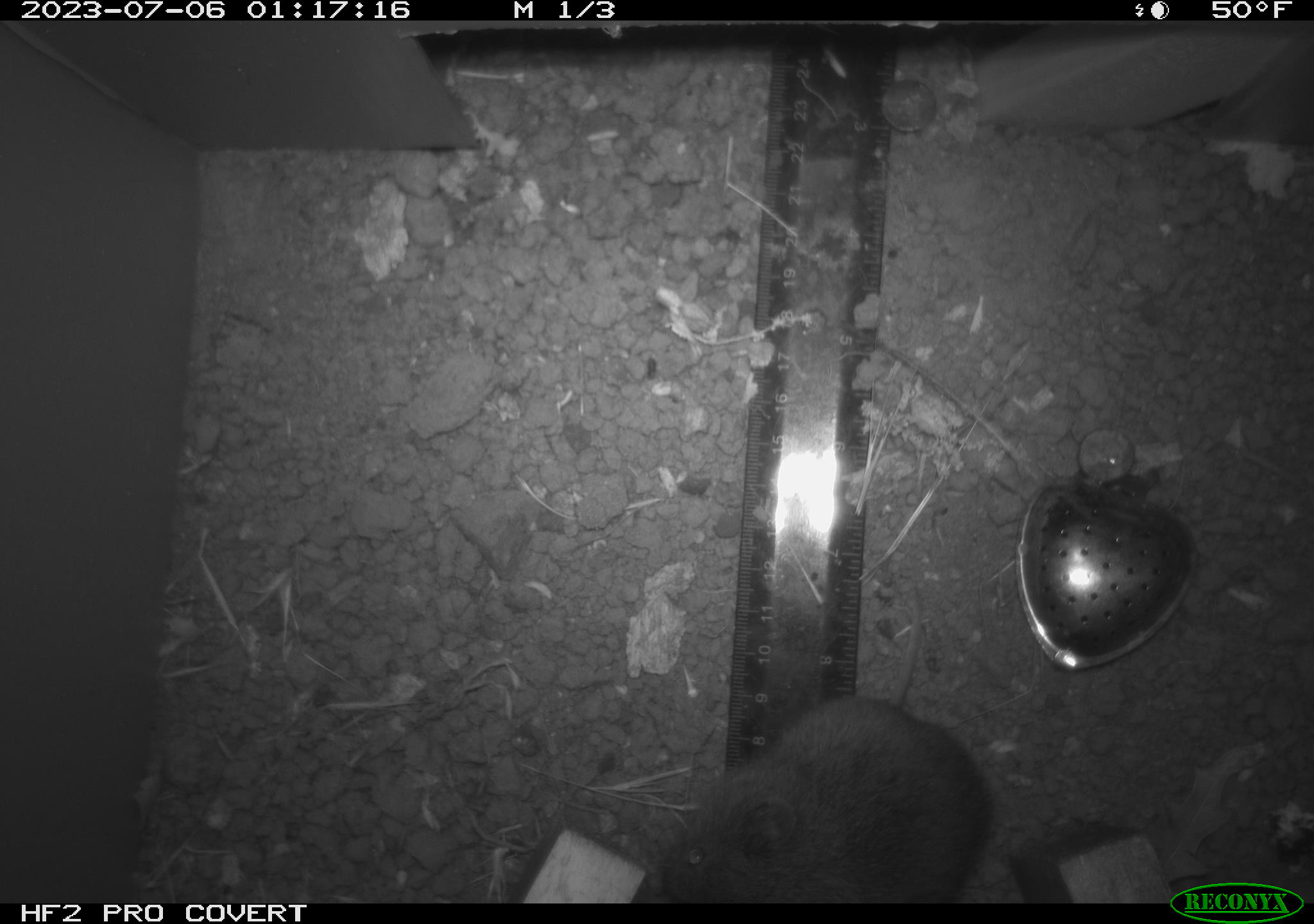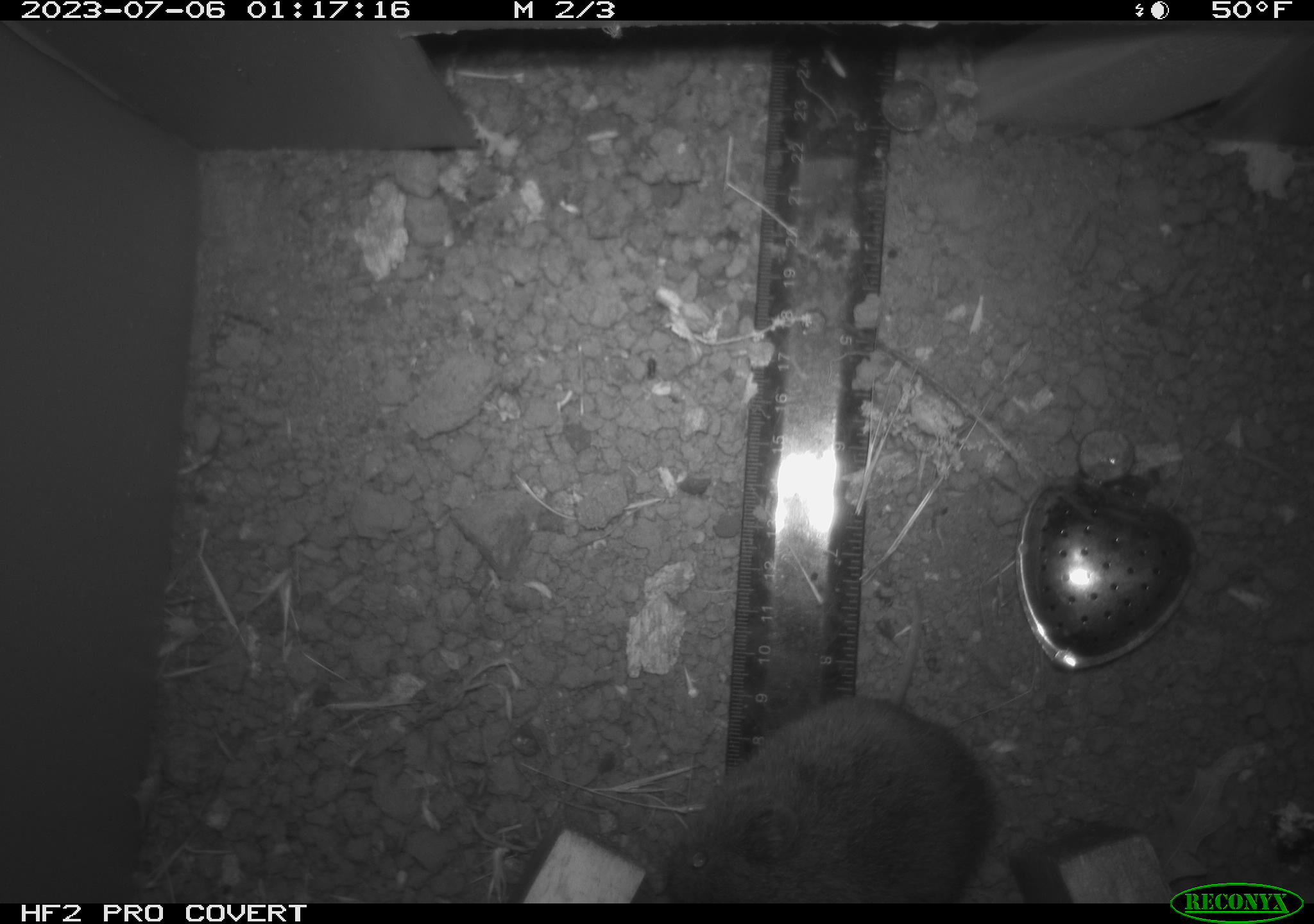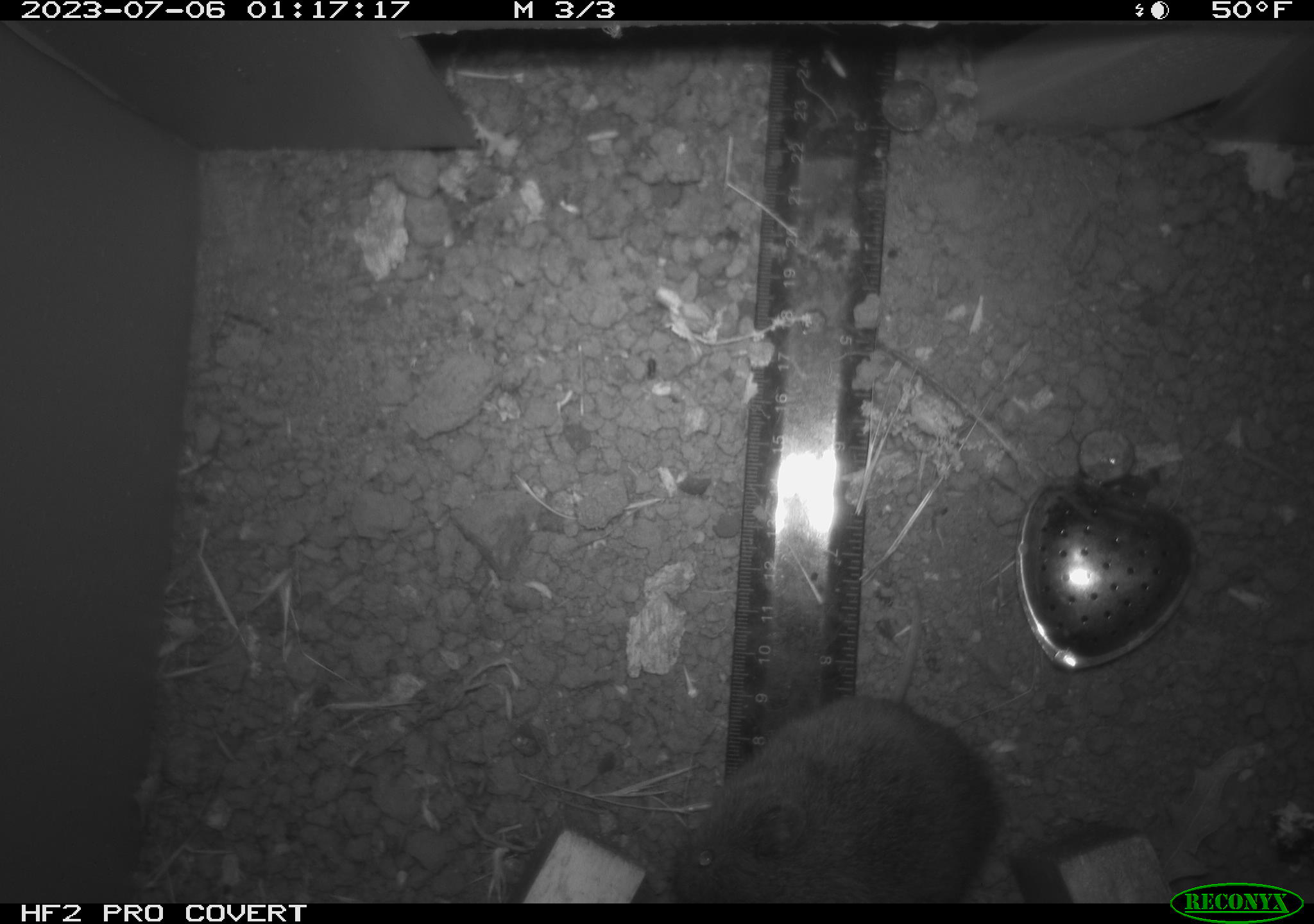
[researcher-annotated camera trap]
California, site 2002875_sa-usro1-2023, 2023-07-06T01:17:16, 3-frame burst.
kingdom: Animalia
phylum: Chordata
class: Mammalia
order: Rodentia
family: Cricetidae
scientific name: Arvicolinae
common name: voles, lemmings, and muskrats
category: arvicolinae subfamily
Arvicolinae subfamily (voles, lemmings, and muskrats) (Arvicolinae).